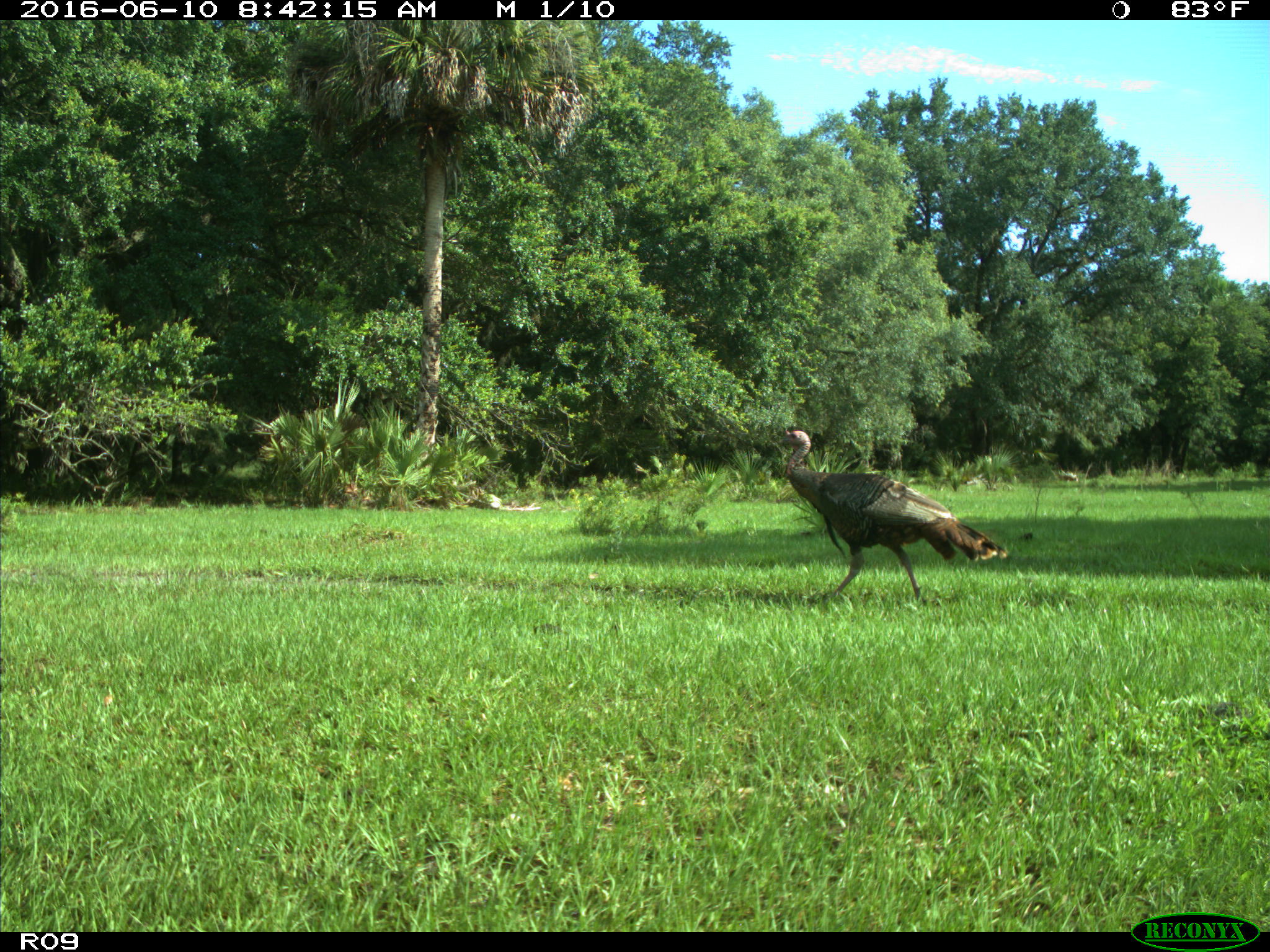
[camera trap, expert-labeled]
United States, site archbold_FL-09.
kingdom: Animalia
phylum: Chordata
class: Aves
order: Galliformes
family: Phasianidae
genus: Meleagris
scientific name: Meleagris gallopavo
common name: wild turkey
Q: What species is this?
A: Meleagris gallopavo (wild turkey).